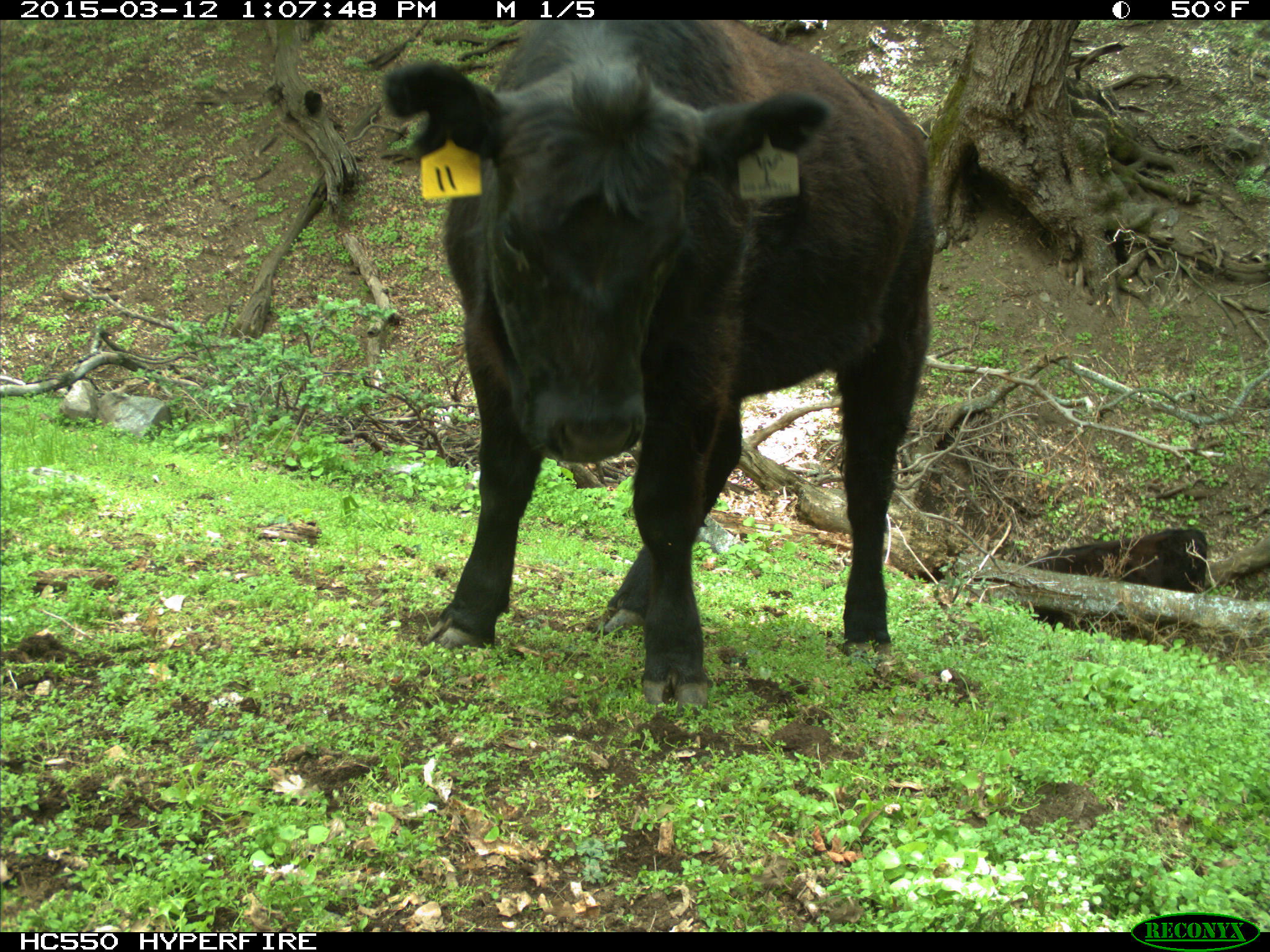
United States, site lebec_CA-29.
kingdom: Animalia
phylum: Chordata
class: Mammalia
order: Artiodactyla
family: Bovidae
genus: Bos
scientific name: Bos taurus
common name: domestic cow